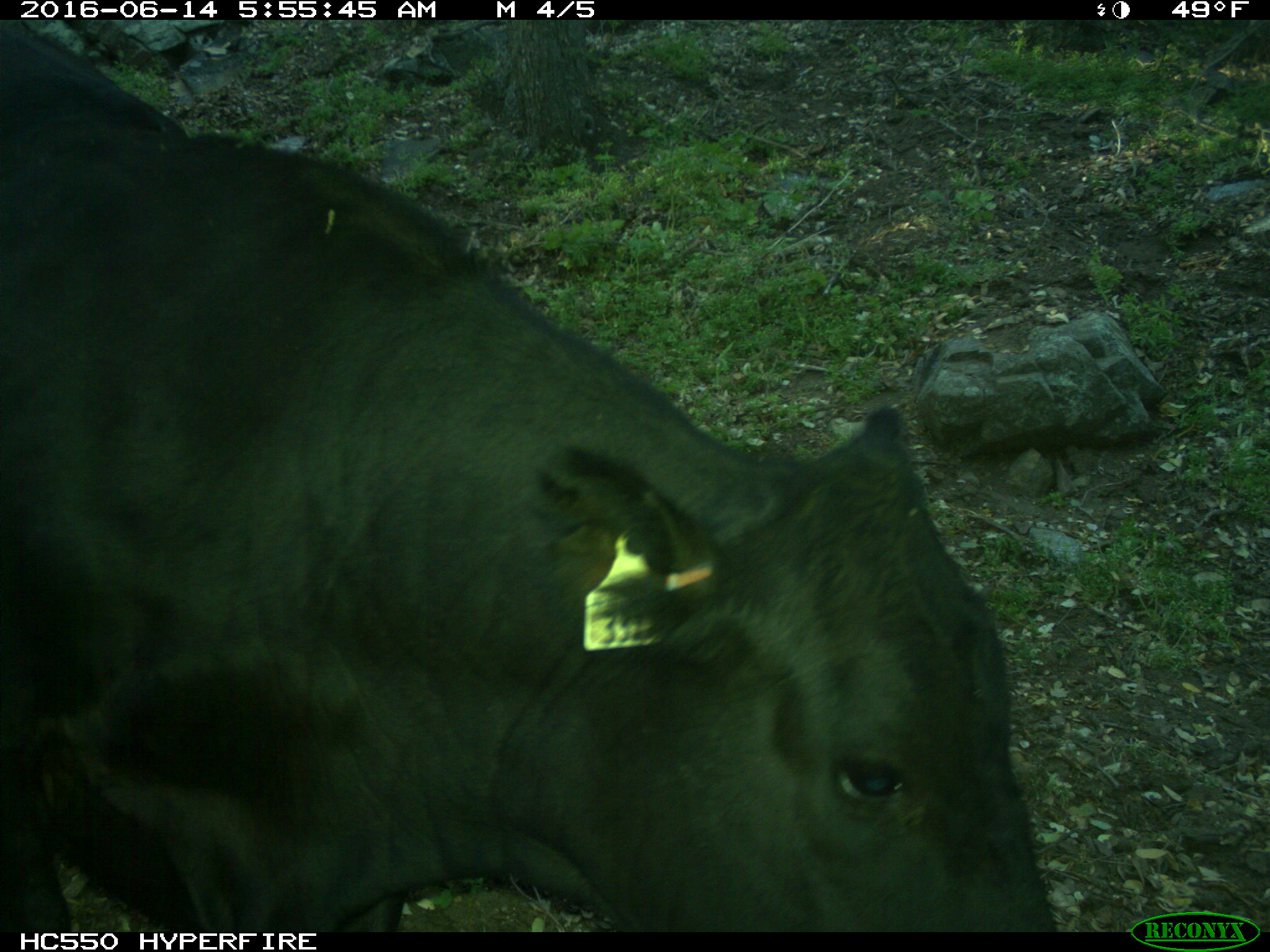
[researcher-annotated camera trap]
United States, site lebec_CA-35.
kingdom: Animalia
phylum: Chordata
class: Mammalia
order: Artiodactyla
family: Bovidae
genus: Bos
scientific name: Bos taurus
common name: domestic cow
Bos taurus (domestic cow).